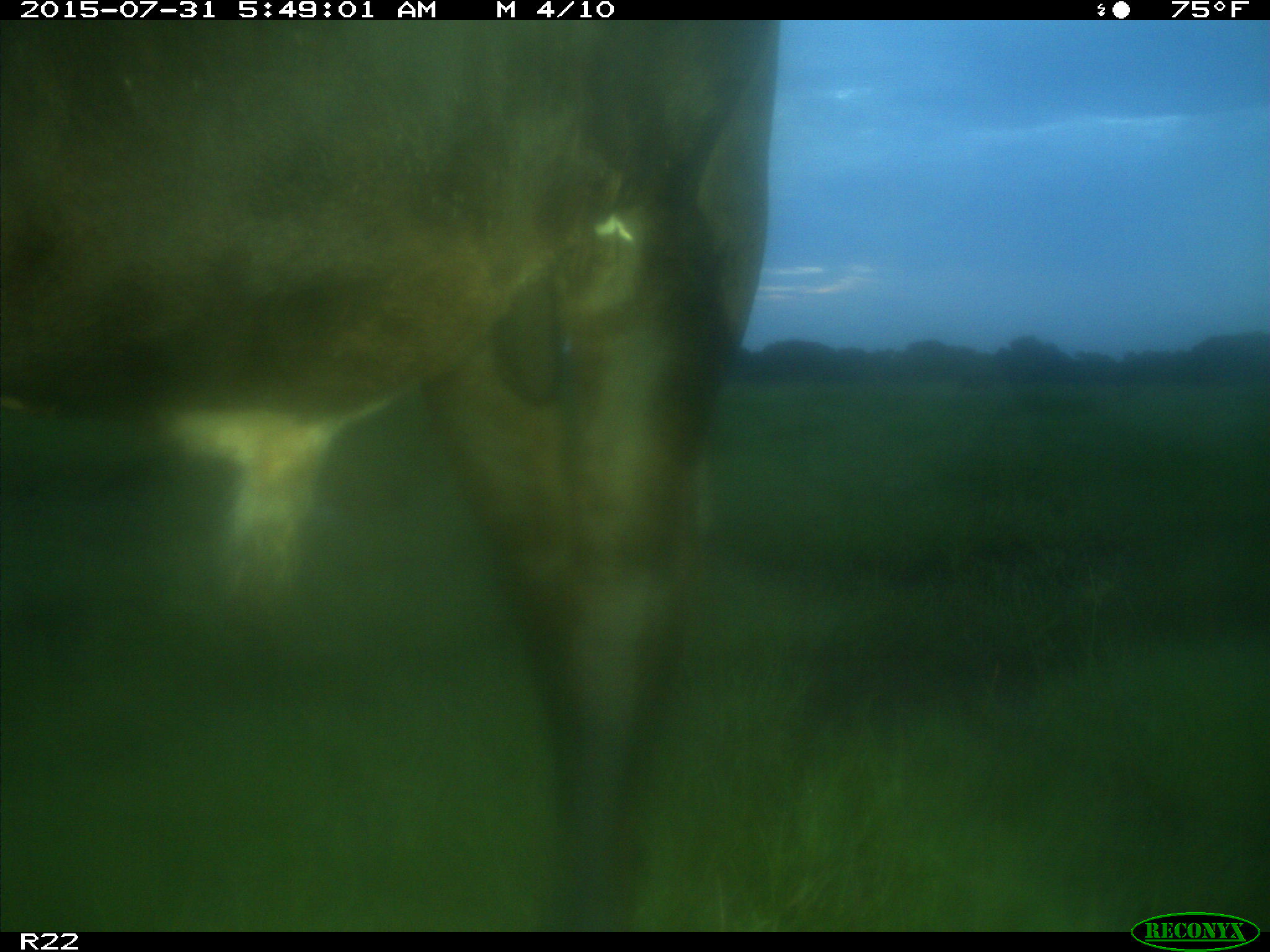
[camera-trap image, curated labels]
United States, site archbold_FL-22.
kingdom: Animalia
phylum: Chordata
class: Mammalia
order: Artiodactyla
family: Bovidae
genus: Bos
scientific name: Bos taurus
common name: domestic cow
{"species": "Bos taurus (domestic cow)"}